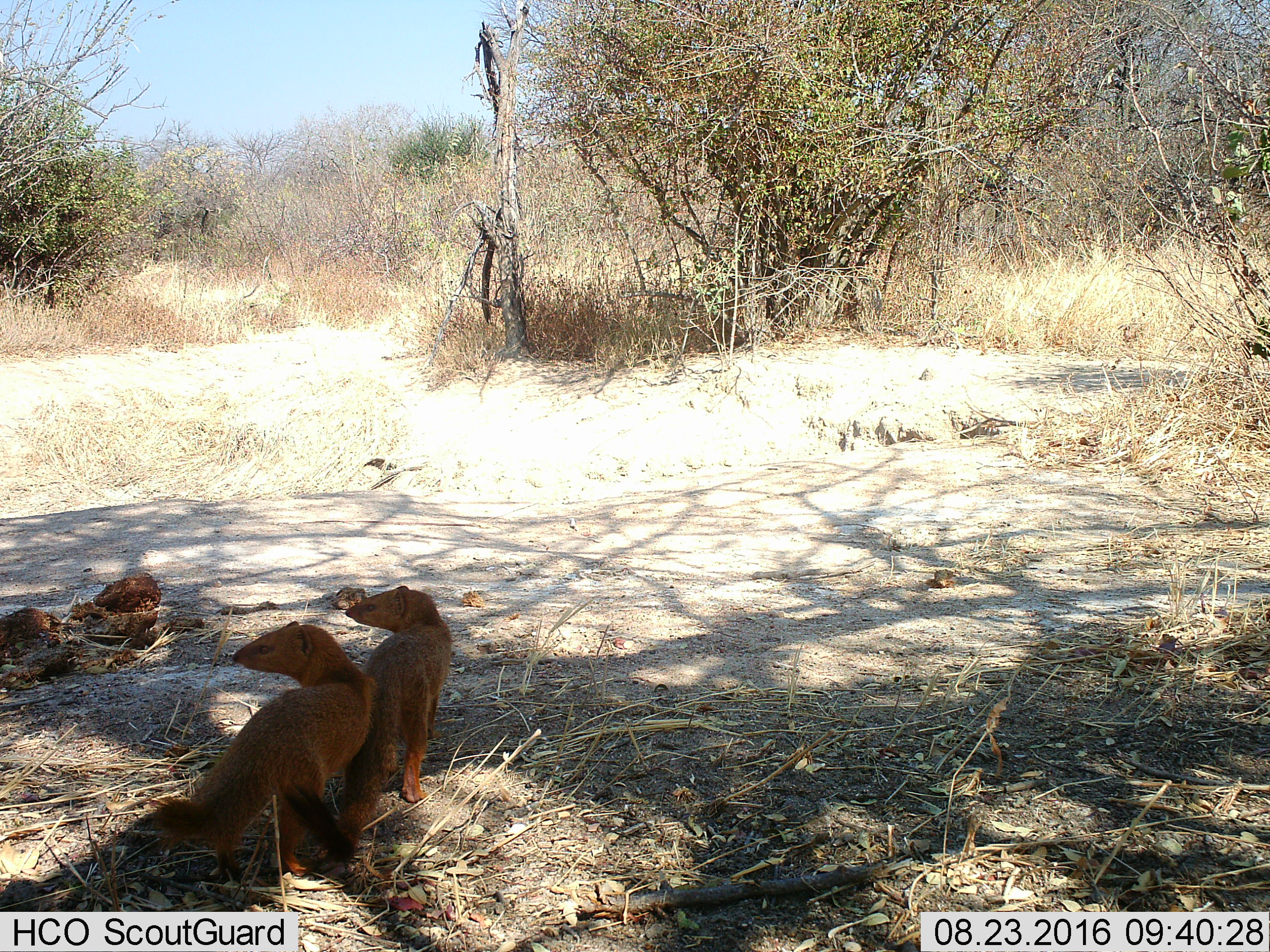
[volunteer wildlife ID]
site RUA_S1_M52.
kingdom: Animalia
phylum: Chordata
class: Mammalia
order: Carnivora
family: Herpestidae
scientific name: Herpestidae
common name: mongoose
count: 2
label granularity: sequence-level